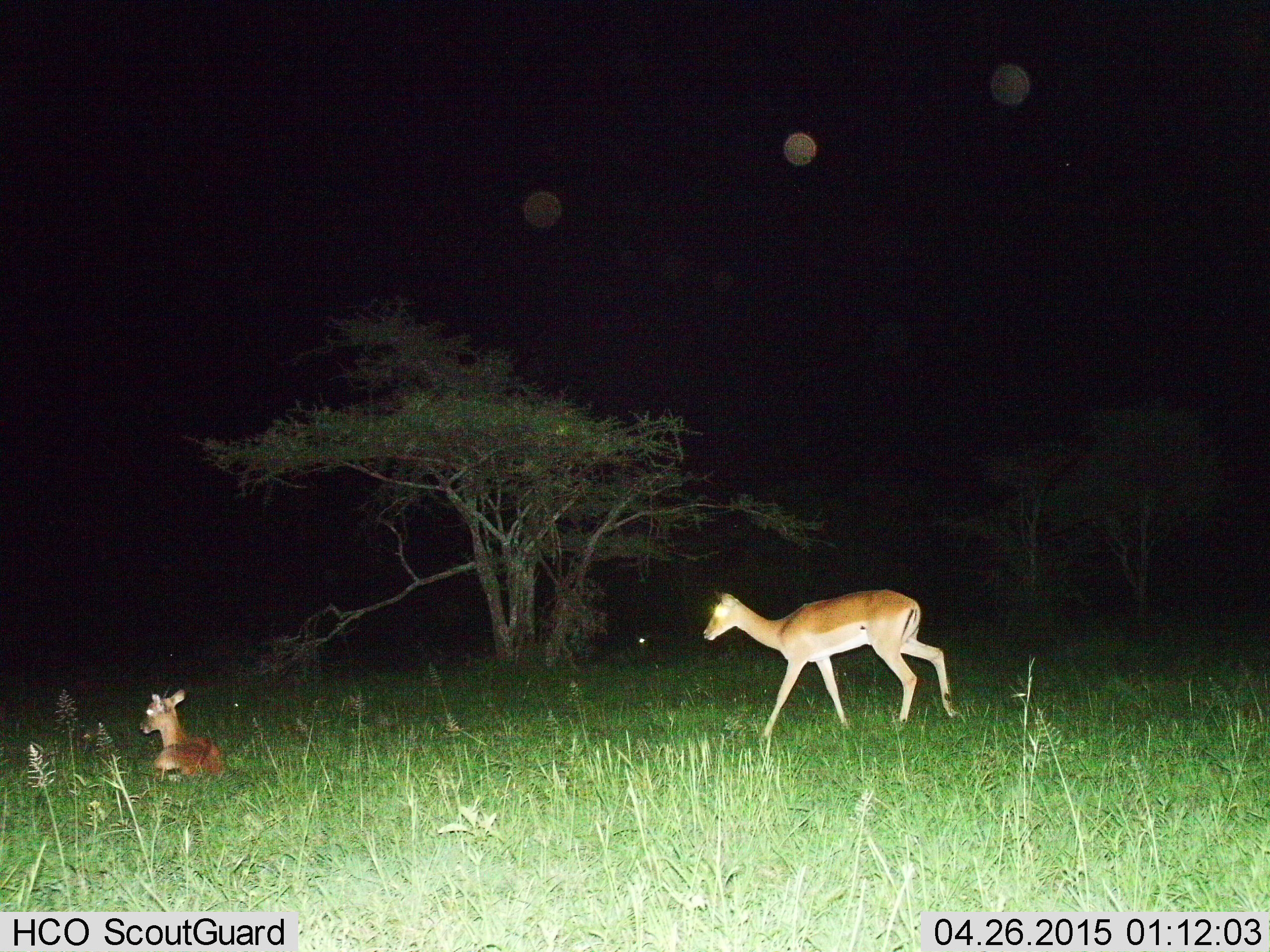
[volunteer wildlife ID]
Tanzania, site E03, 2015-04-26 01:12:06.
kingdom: Animalia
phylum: Chordata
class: Mammalia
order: Artiodactyla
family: Bovidae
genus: Aepyceros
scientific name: Aepyceros melampus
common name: impala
Impala (Aepyceros melampus), count 2. Behavior (volunteer vote fractions): standing 0%, resting 100%, moving 90%, interacting 0%. Young present (vote fraction): 10%. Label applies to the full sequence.